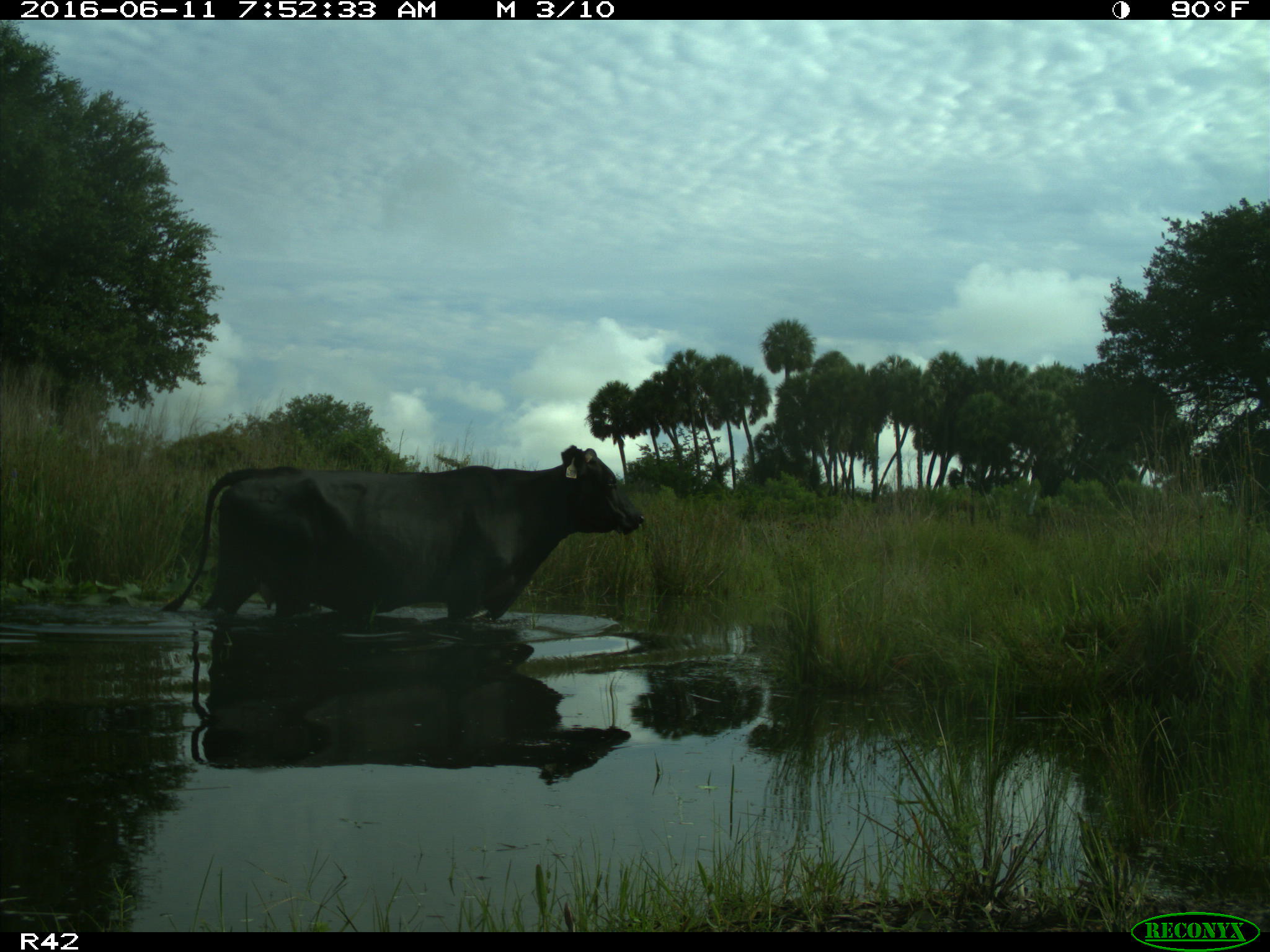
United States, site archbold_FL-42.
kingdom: Animalia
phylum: Chordata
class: Mammalia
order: Artiodactyla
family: Bovidae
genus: Bos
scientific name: Bos taurus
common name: domestic cow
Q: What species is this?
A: Bos taurus (domestic cow).